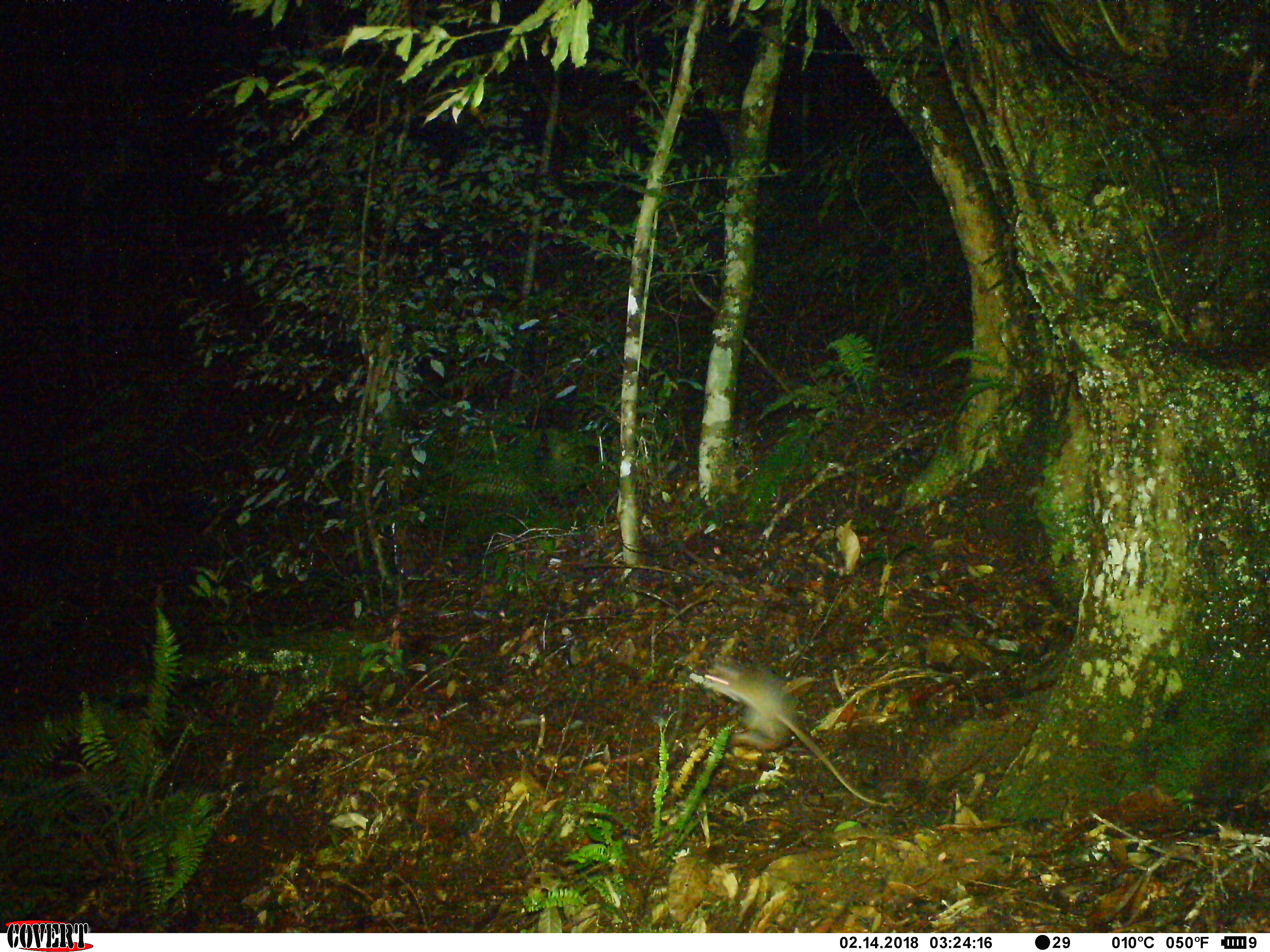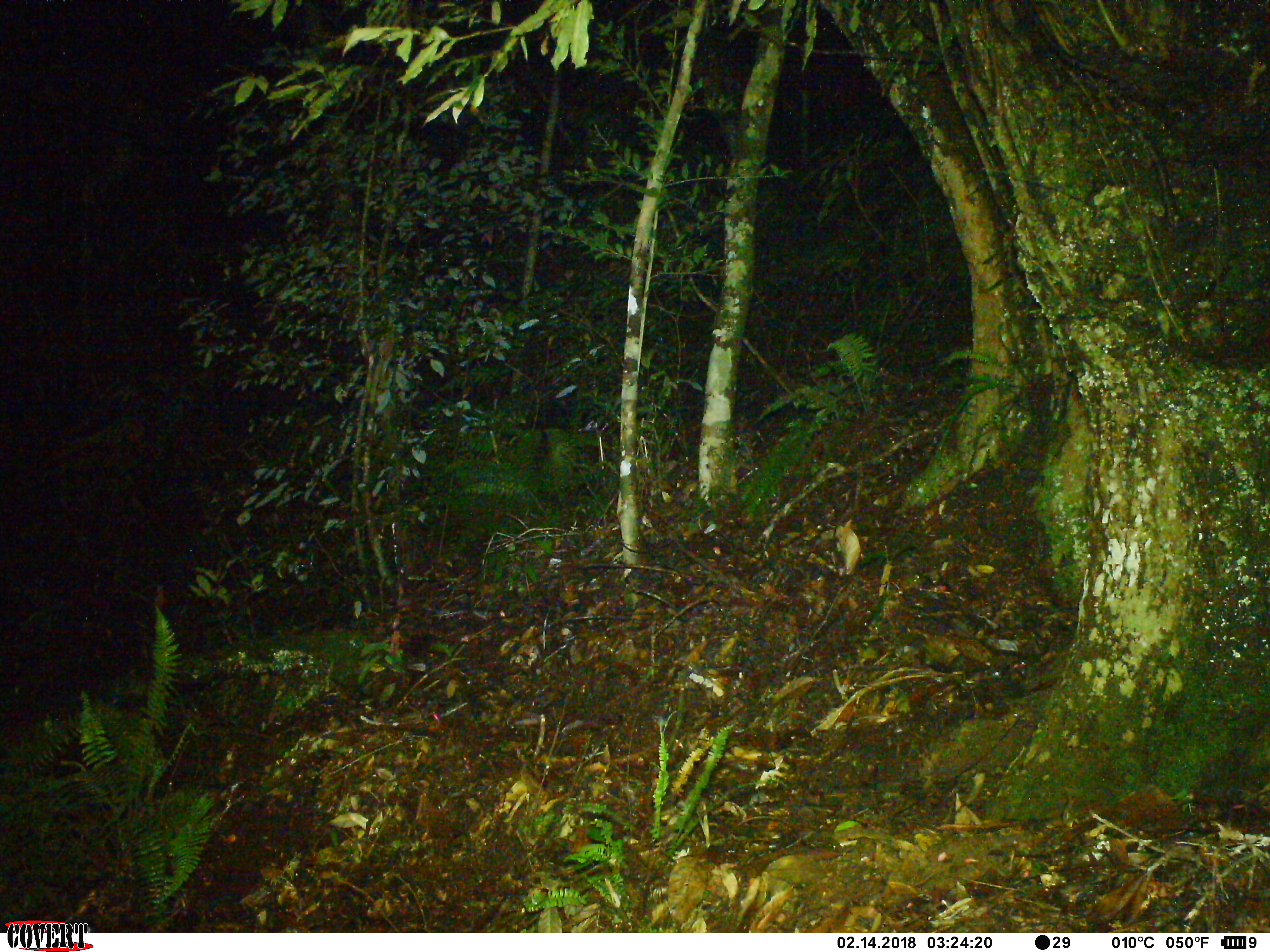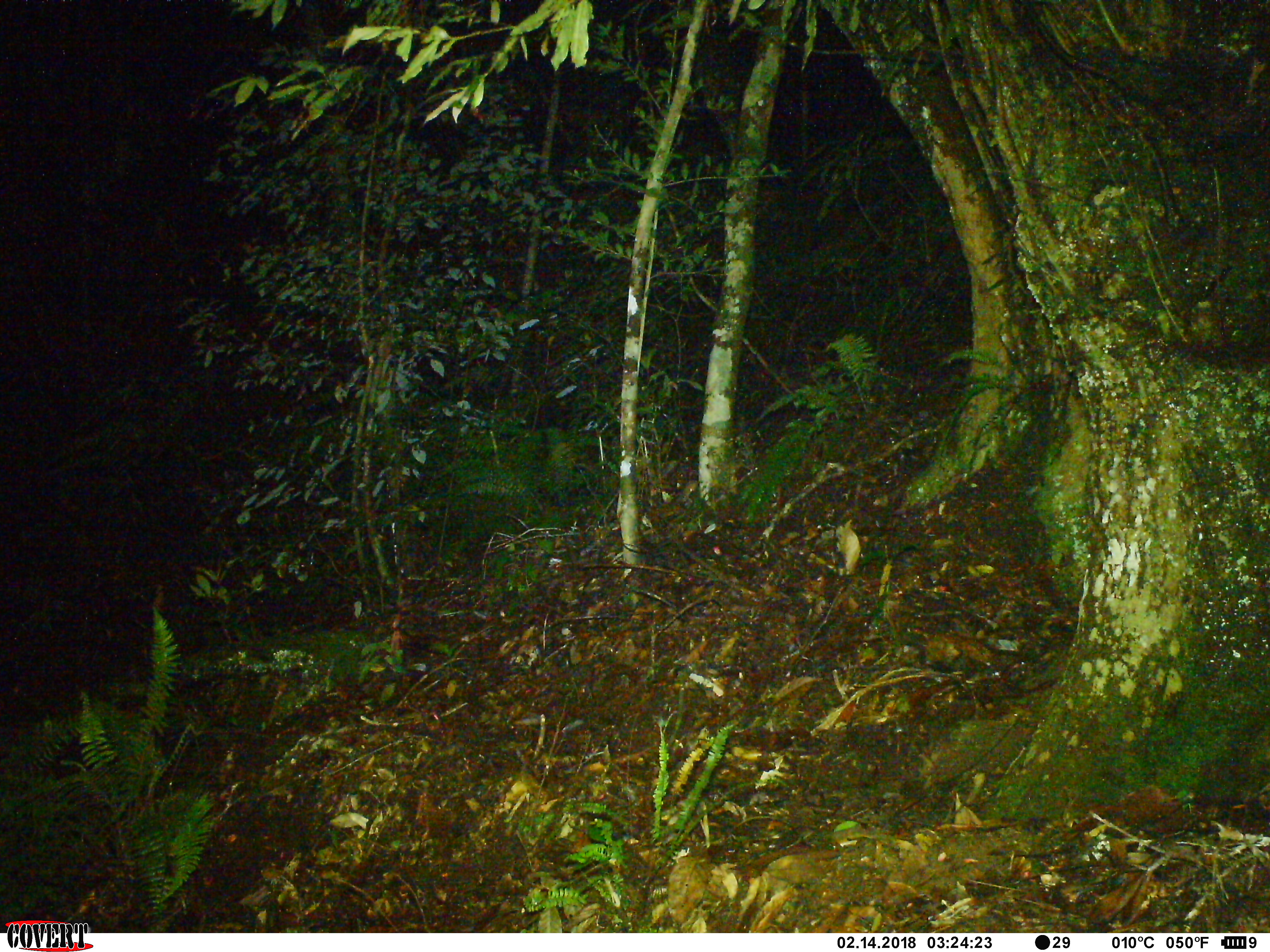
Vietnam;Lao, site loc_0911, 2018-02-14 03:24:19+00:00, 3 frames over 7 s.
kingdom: Animalia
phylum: Chordata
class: Mammalia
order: Rodentia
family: Muridae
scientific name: Muridae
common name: old-world mice and rats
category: unidentified murid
Unidentified murid (old-world mice and rats) (Muridae). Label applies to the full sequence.